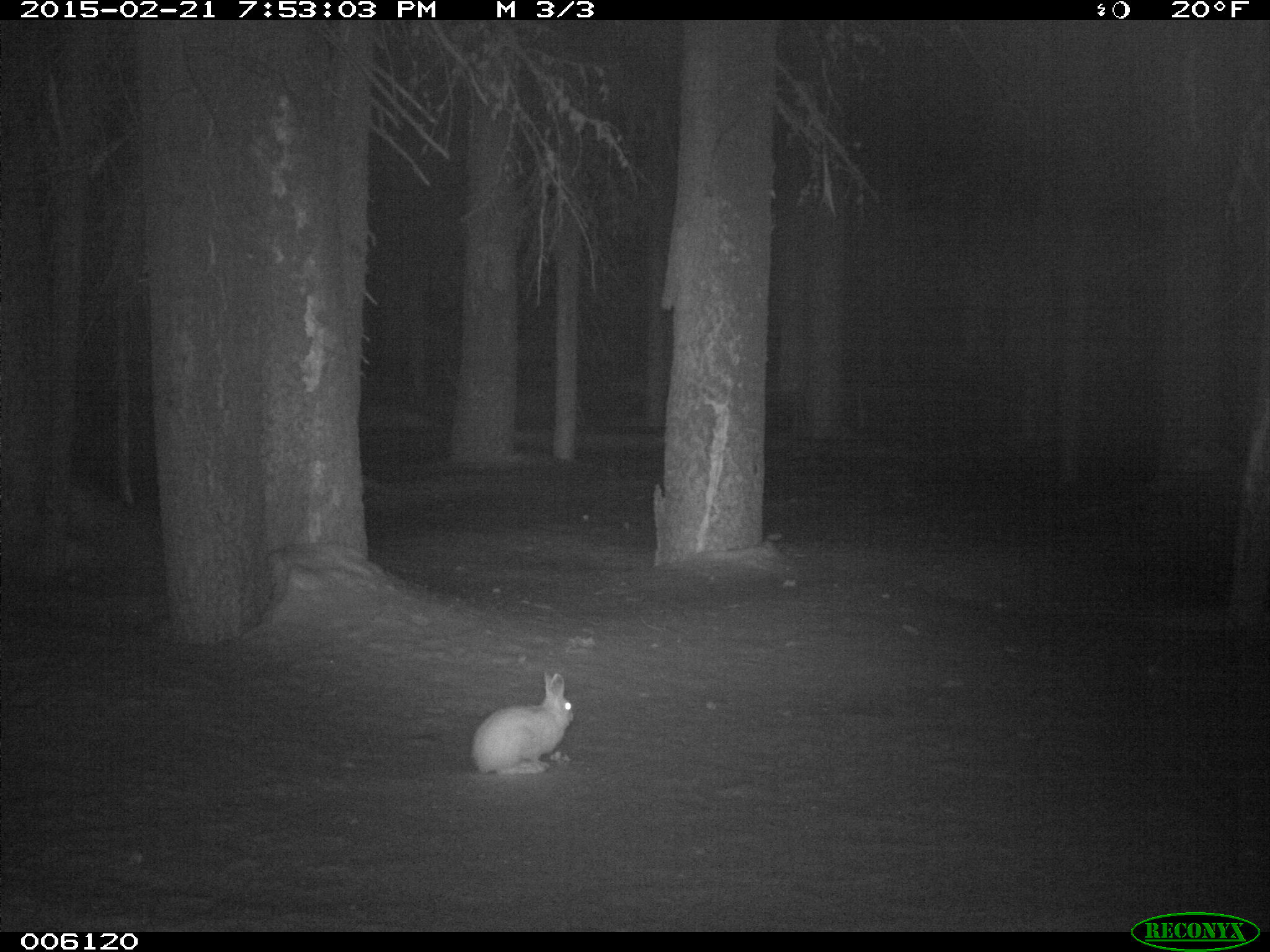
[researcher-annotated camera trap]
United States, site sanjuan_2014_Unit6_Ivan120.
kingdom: Animalia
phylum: Chordata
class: Mammalia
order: Lagomorpha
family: Leporidae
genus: Lepus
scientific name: Lepus americanus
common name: snowshoe hare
Lepus americanus (snowshoe hare).